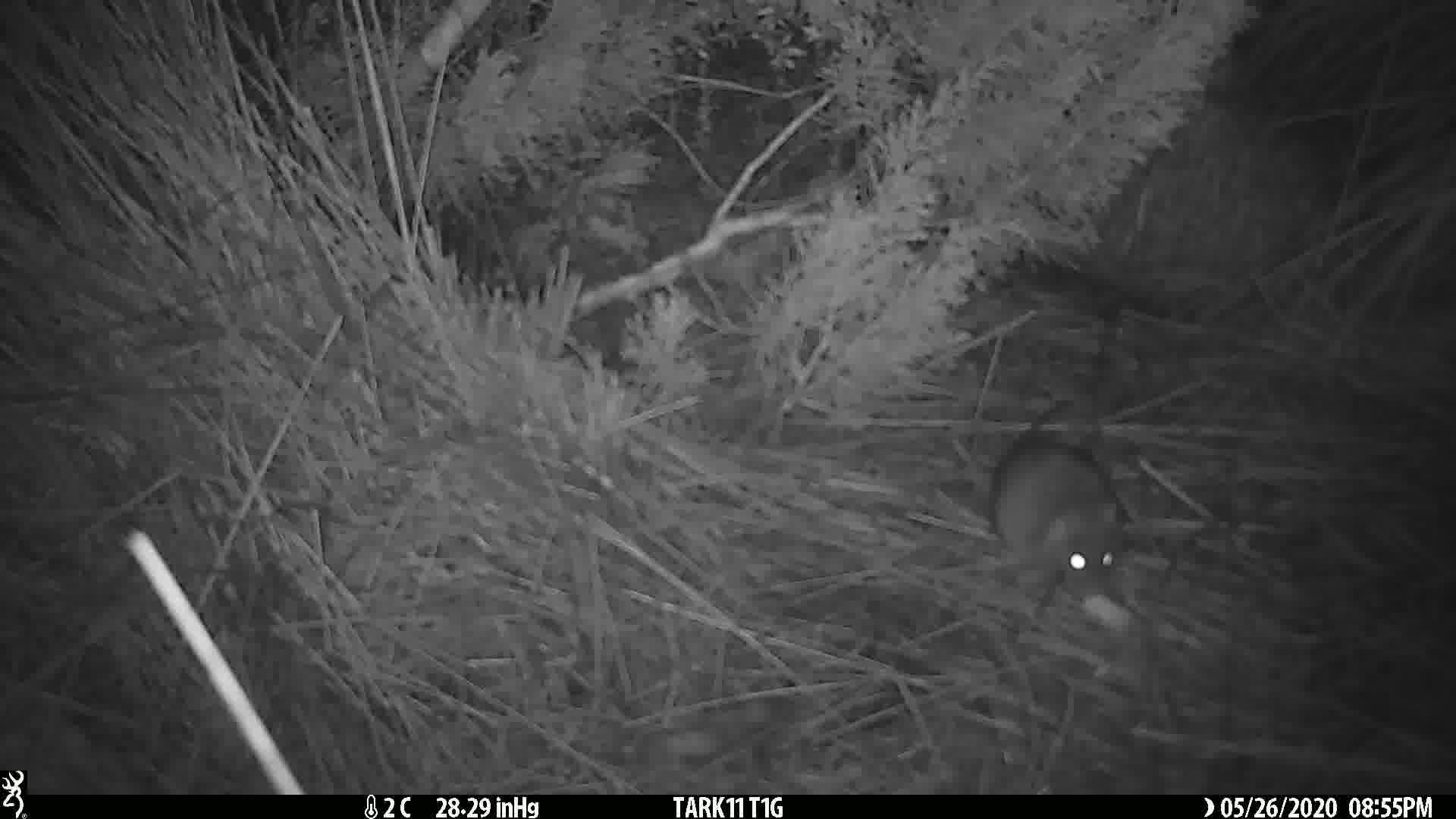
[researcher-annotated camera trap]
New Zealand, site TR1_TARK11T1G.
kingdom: Animalia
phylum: Chordata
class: Mammalia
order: Rodentia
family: Muridae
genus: Rattus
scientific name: Rattus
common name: rat